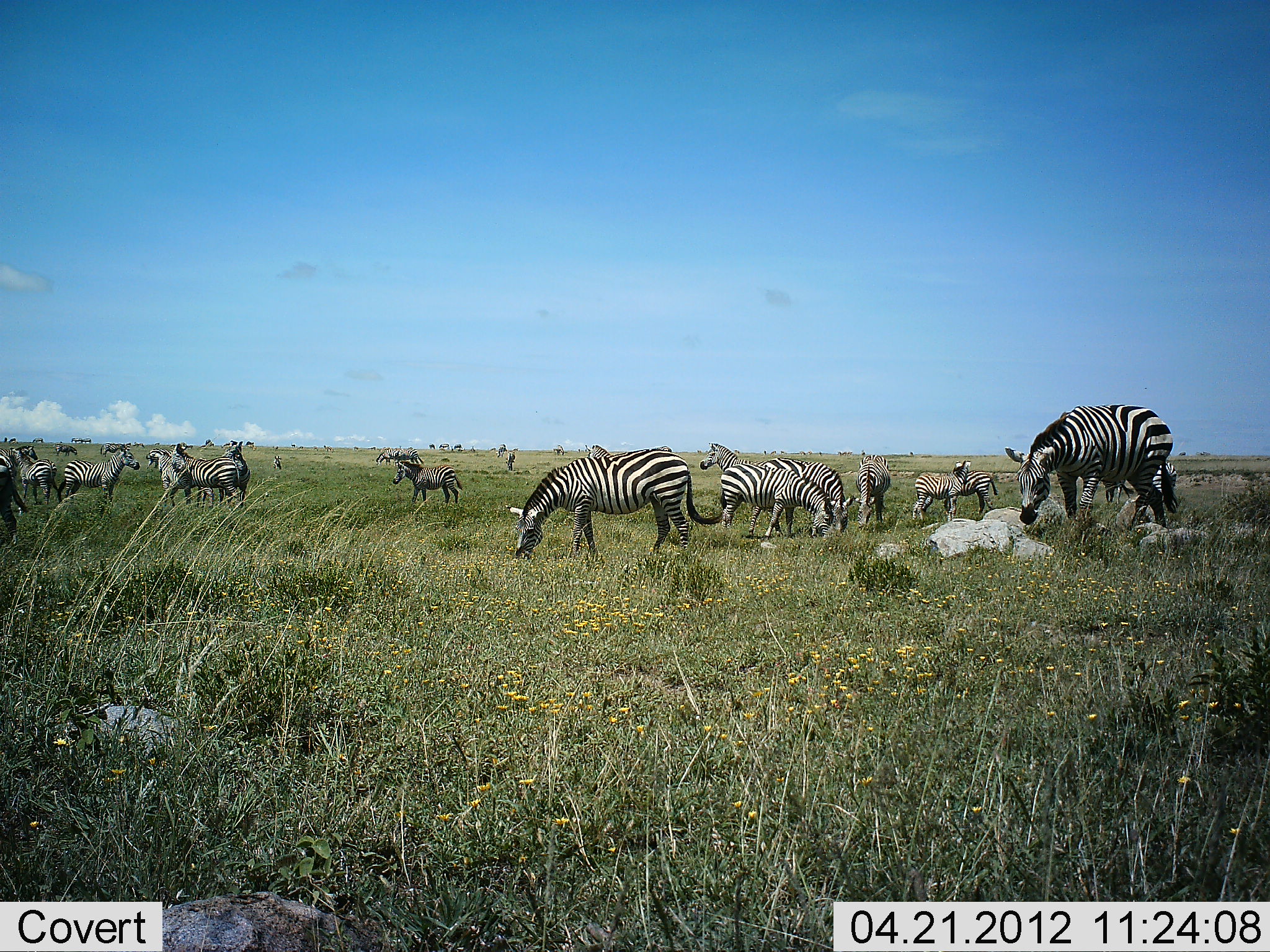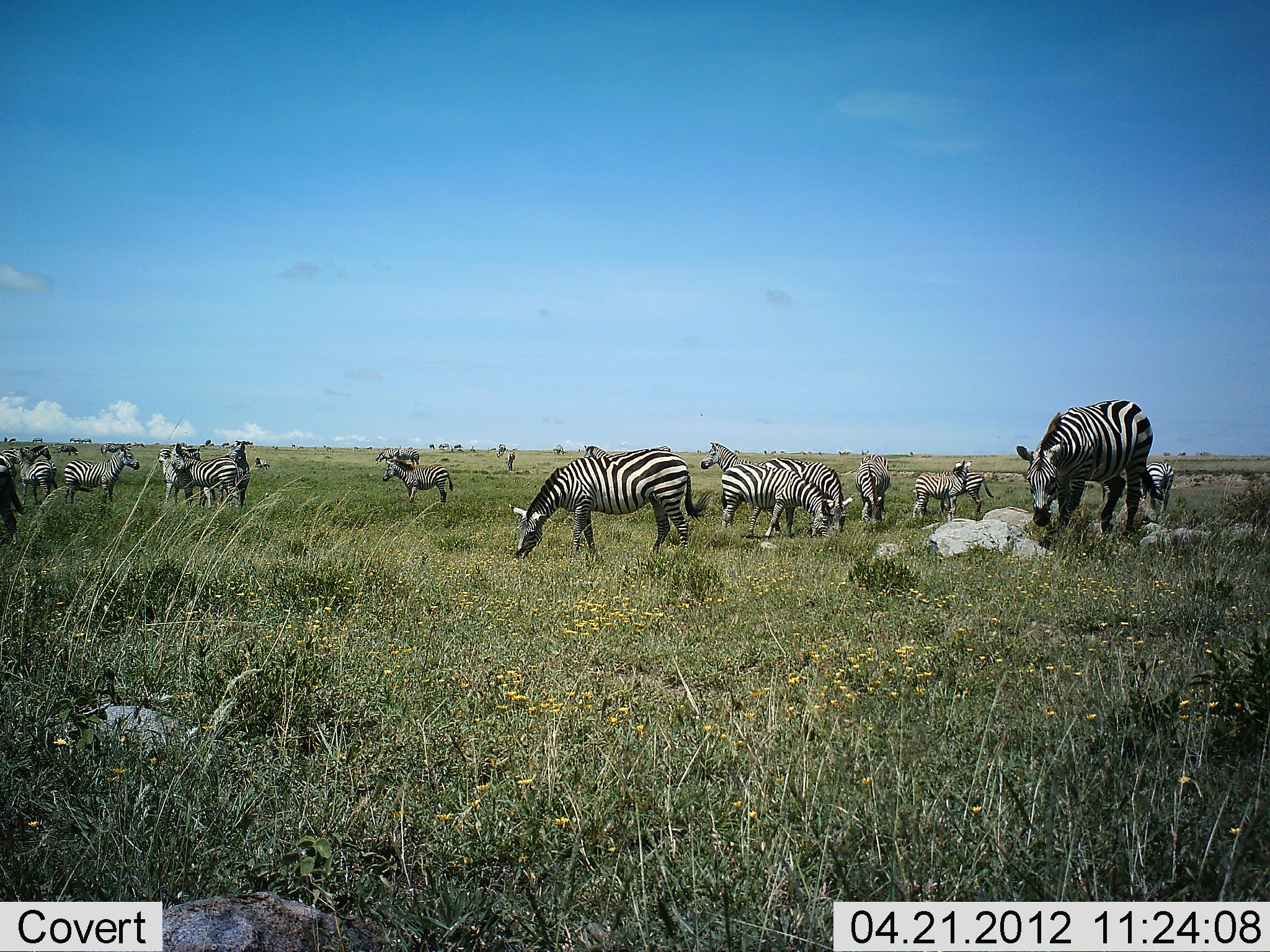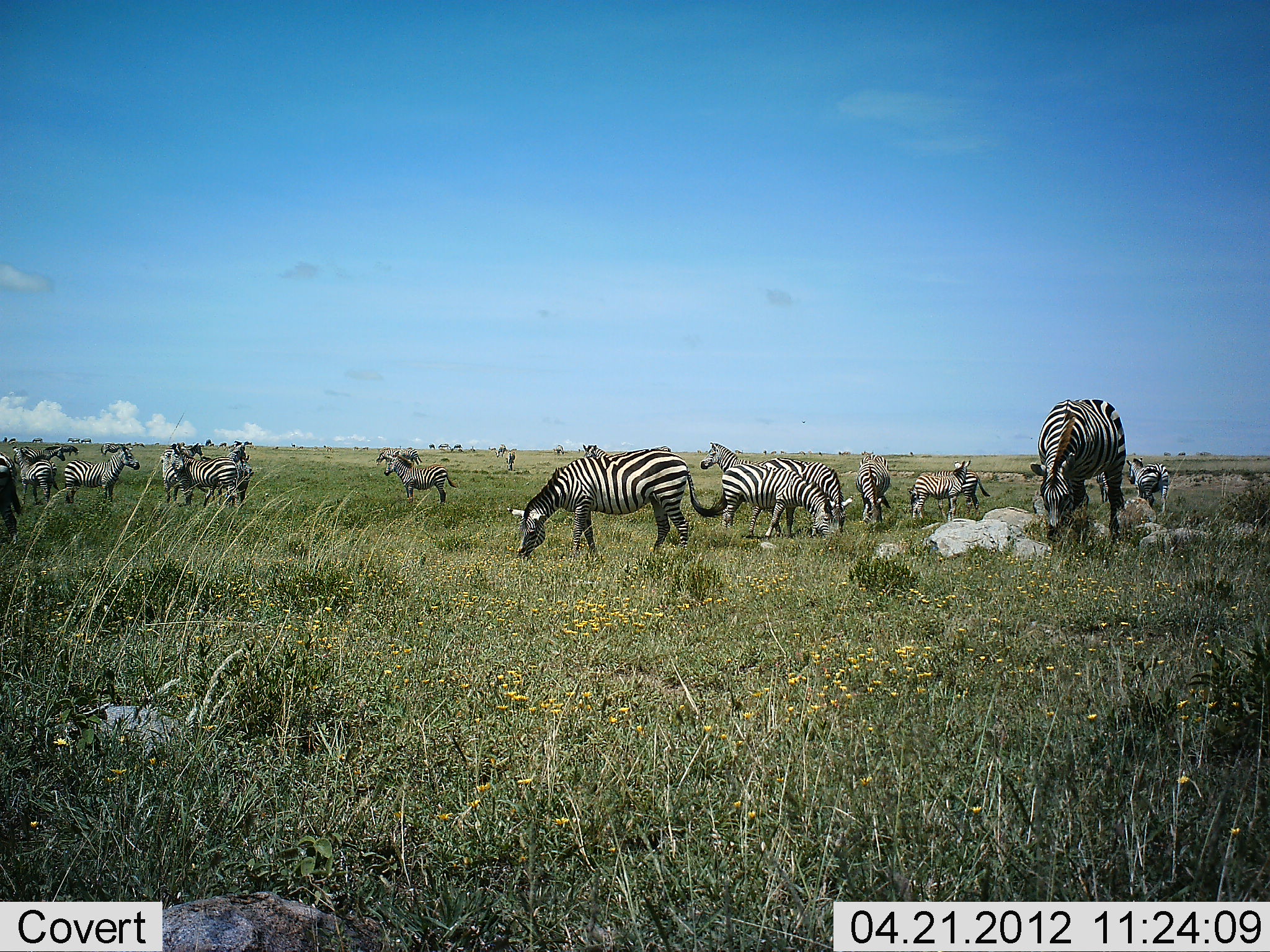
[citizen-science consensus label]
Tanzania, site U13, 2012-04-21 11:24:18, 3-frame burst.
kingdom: Animalia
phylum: Chordata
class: Mammalia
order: Perissodactyla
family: Equidae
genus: Equus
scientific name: Equus quagga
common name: plains zebra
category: zebra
Zebra (plains zebra) (Equus quagga), count 11-50. Behavior (volunteer vote fractions): standing 71%, resting 4%, moving 25%, interacting 17%. Young present (vote fraction): 8%. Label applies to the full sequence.